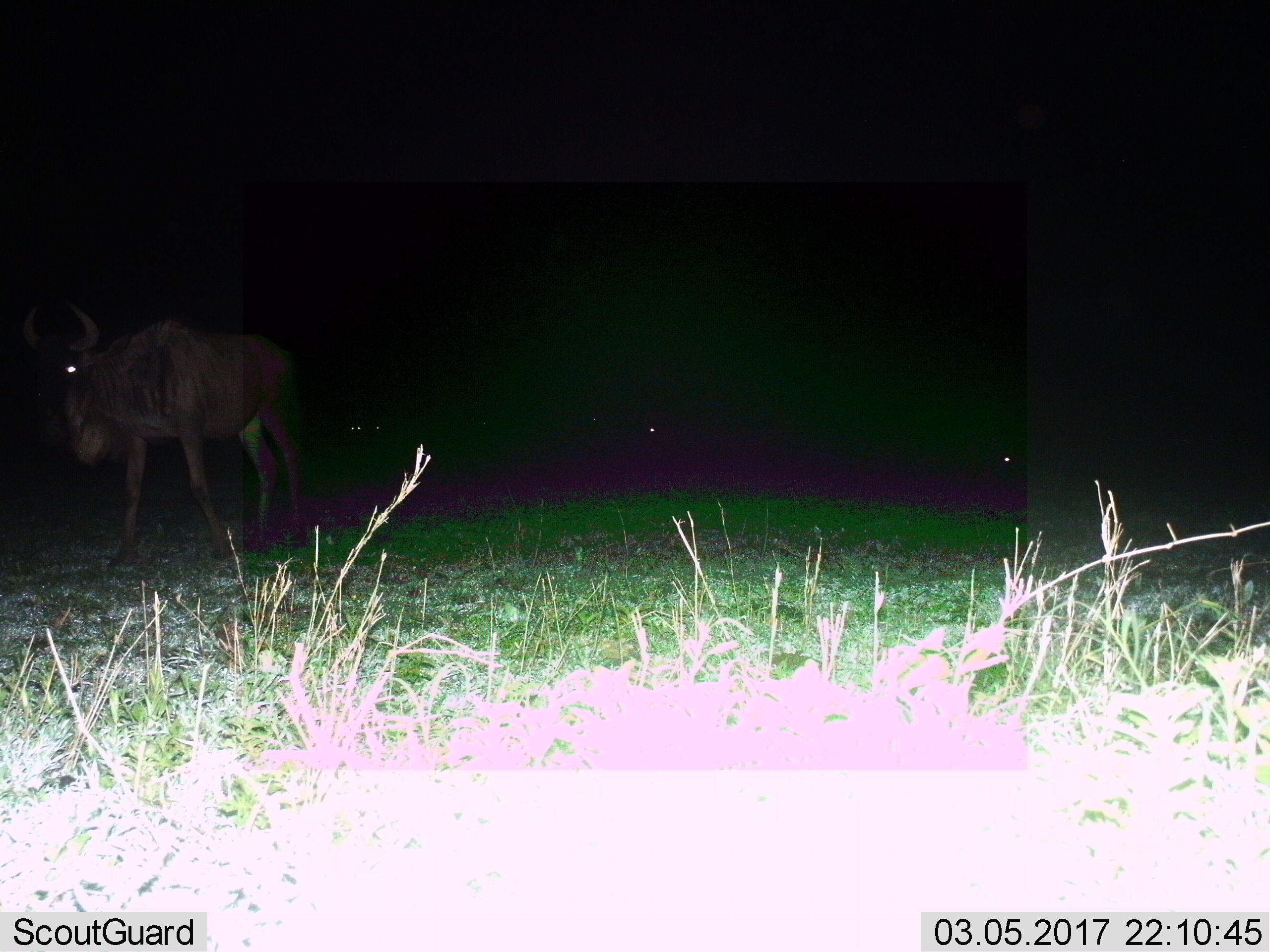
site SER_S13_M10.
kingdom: Animalia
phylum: Chordata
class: Mammalia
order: Artiodactyla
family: Bovidae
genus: Connochaetes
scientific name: Connochaetes taurinus taurinus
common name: blue wildebeest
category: wildebeestblue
Wildebeestblue (blue wildebeest) (Connochaetes taurinus taurinus), count 1. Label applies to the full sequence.